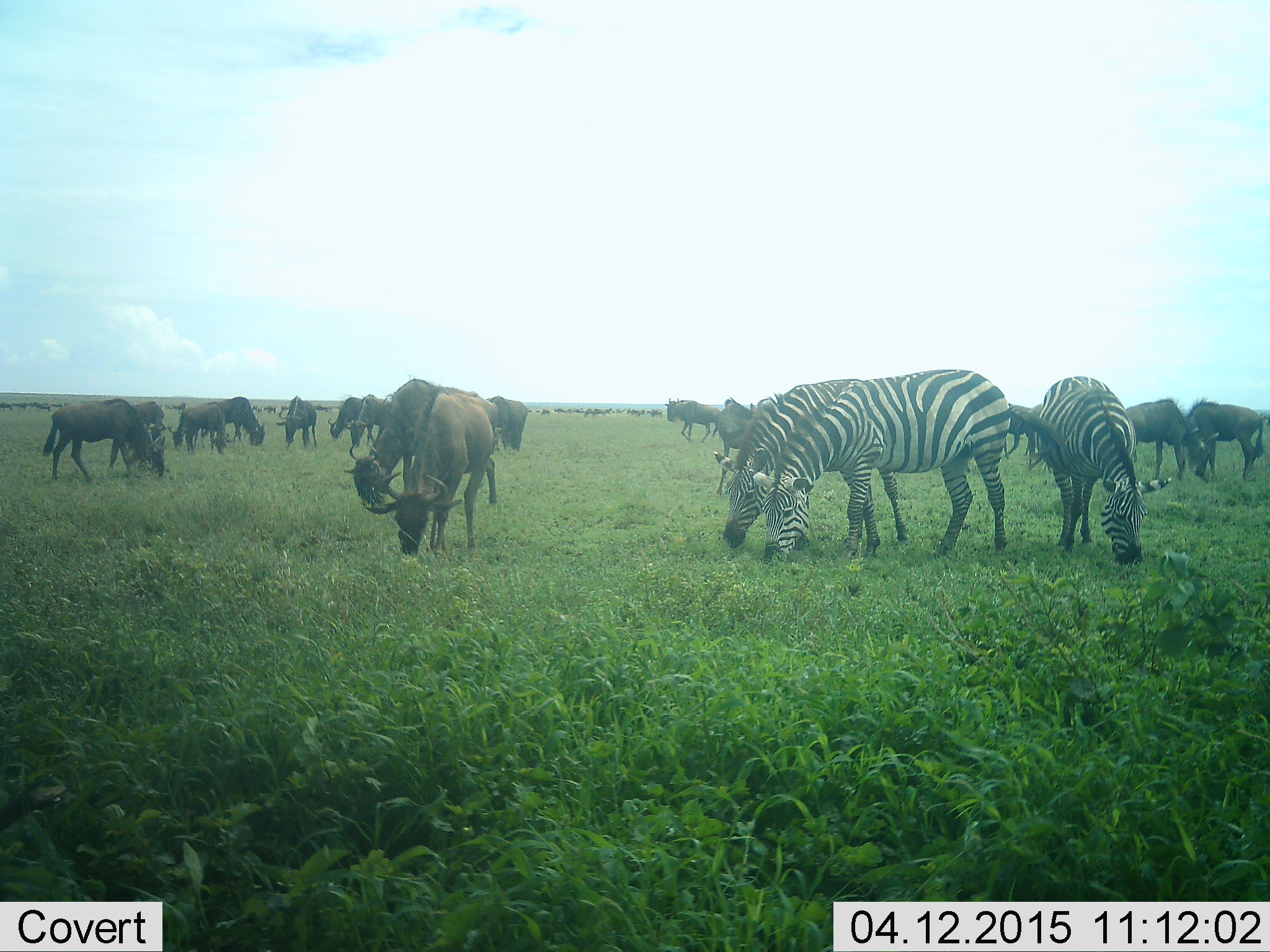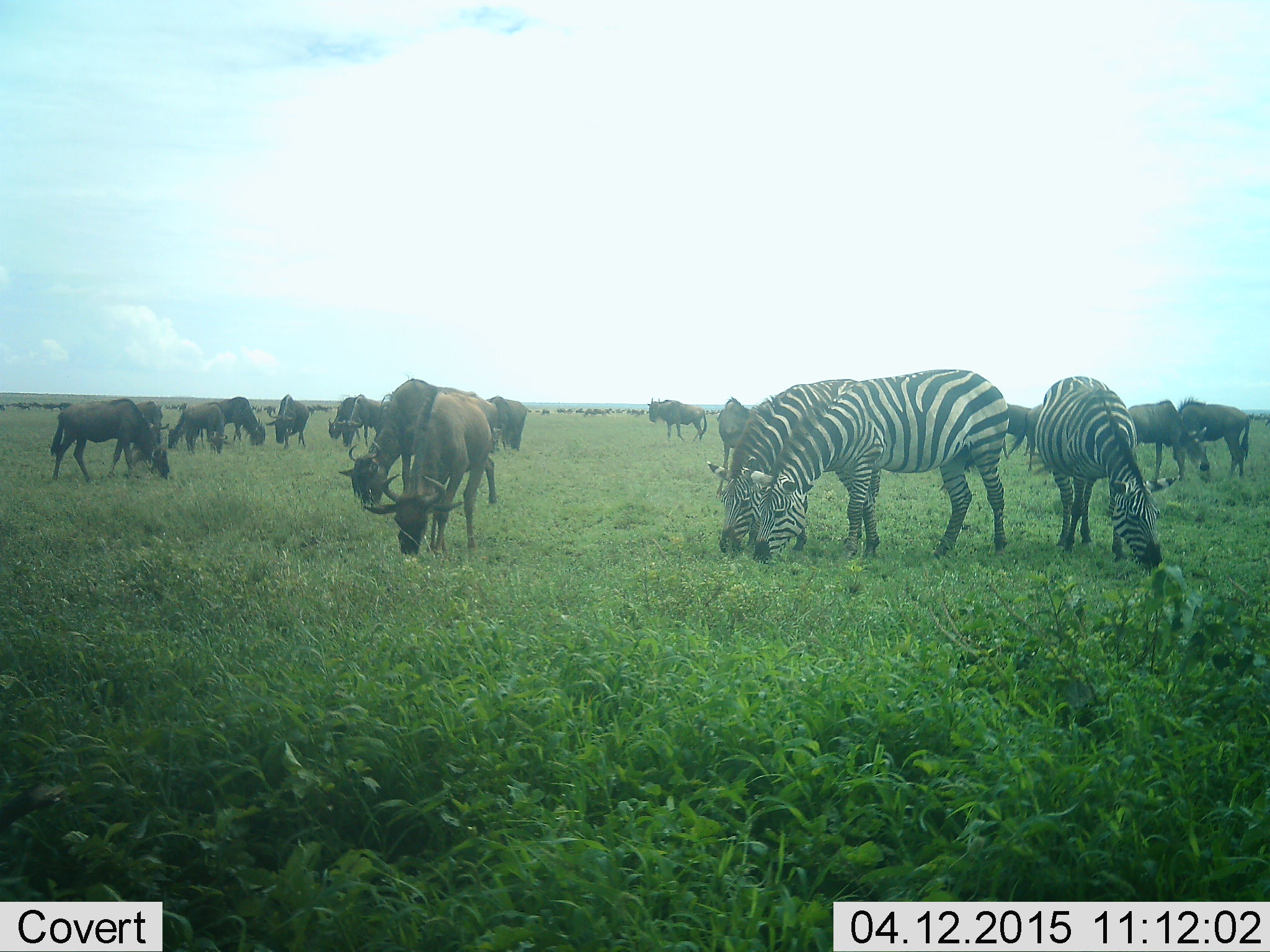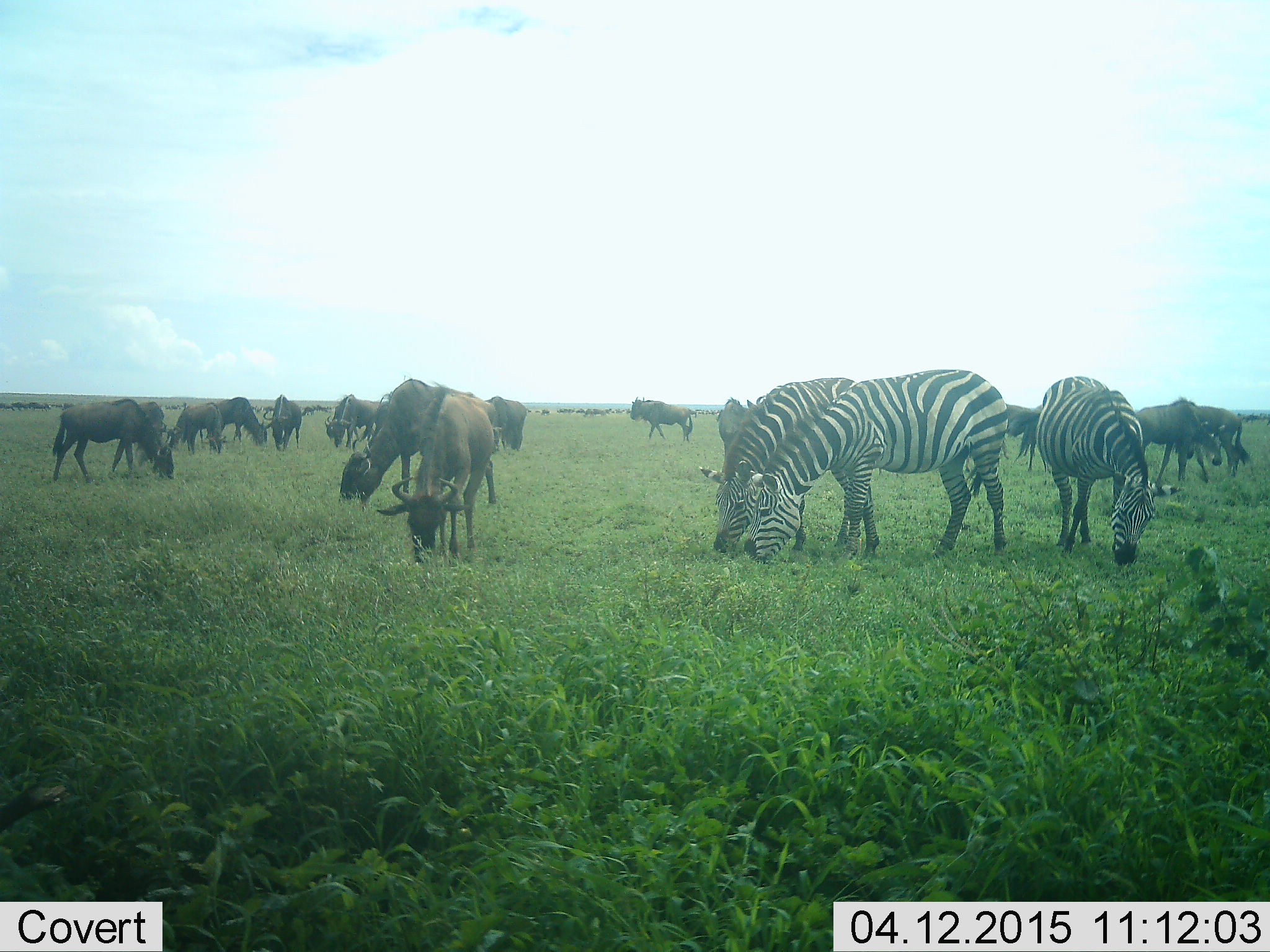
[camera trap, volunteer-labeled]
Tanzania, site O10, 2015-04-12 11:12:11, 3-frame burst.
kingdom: Animalia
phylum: Chordata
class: Mammalia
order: Artiodactyla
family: Bovidae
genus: Connochaetes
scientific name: Connochaetes taurinus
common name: blue wildebeest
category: wildebeest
Wildebeest (blue wildebeest) (Connochaetes taurinus), count 11-50. Behavior (volunteer vote fractions): standing 27%, resting 0%, moving 18%, interacting 0%. Young present (vote fraction): 0%. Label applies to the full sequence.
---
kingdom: Animalia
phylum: Chordata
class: Mammalia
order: Perissodactyla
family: Equidae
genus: Equus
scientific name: Equus quagga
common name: plains zebra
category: zebra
Zebra (plains zebra) (Equus quagga), count 3. Behavior (volunteer vote fractions): standing 0%, resting 0%, moving 0%, interacting 0%. Young present (vote fraction): 0%. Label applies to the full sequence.